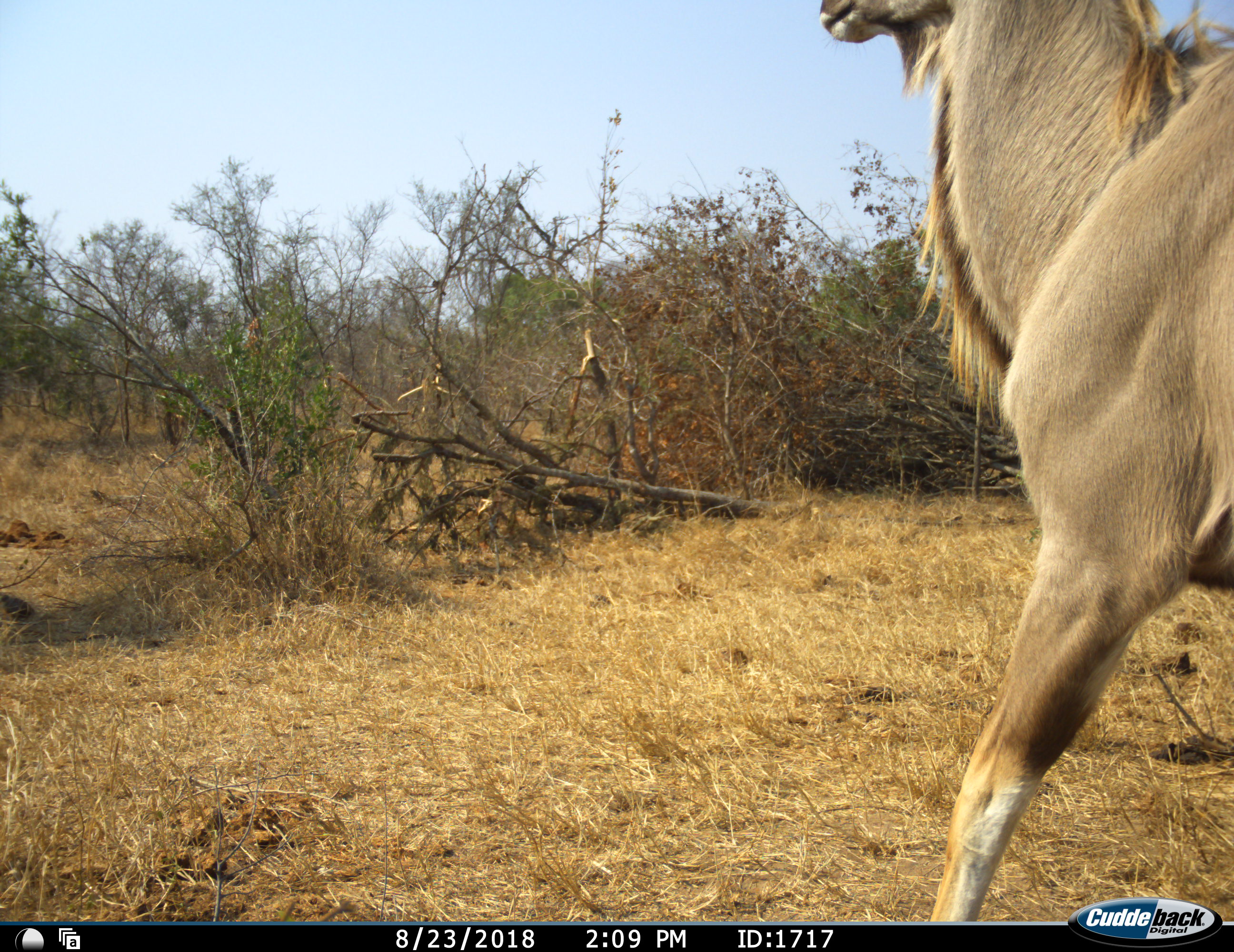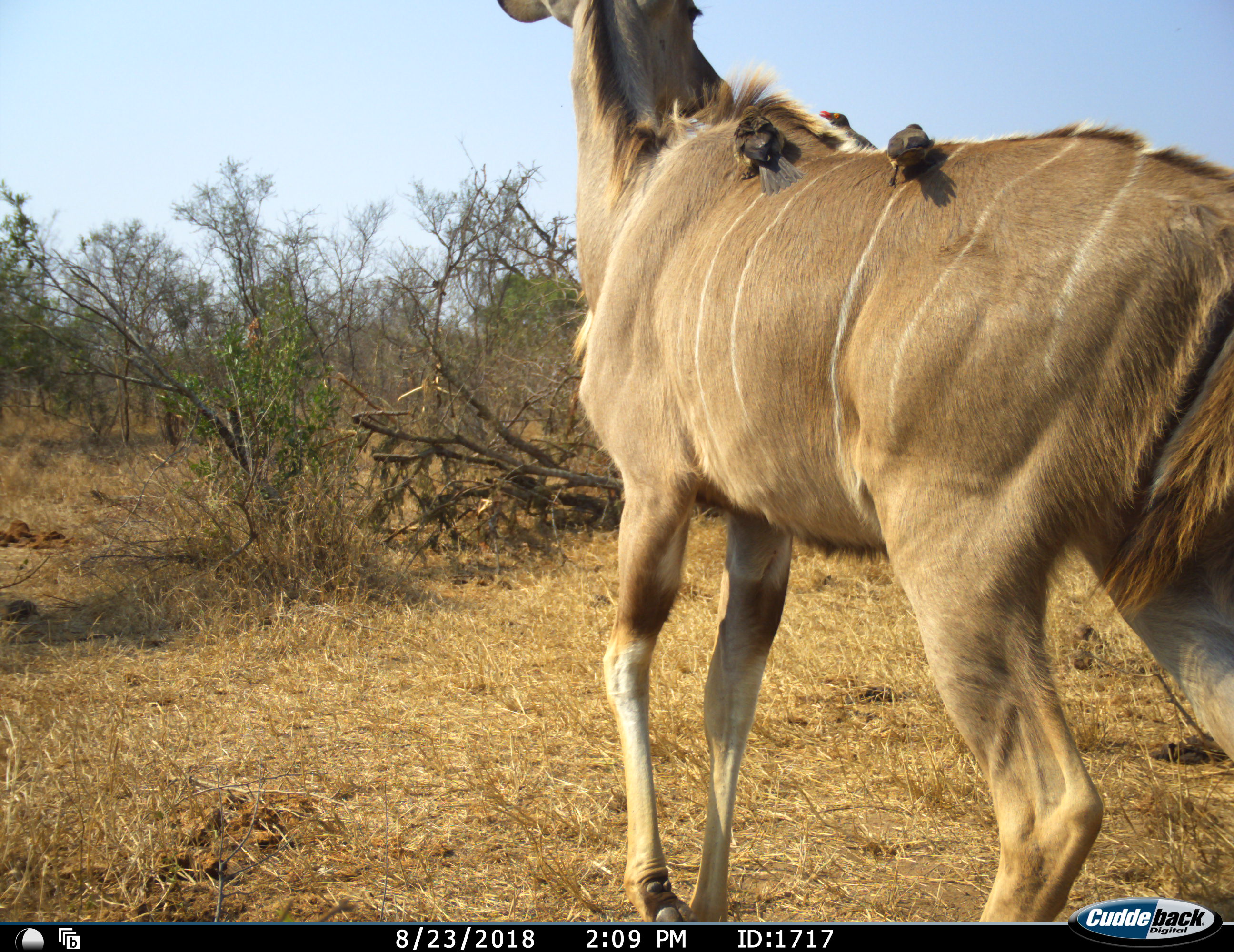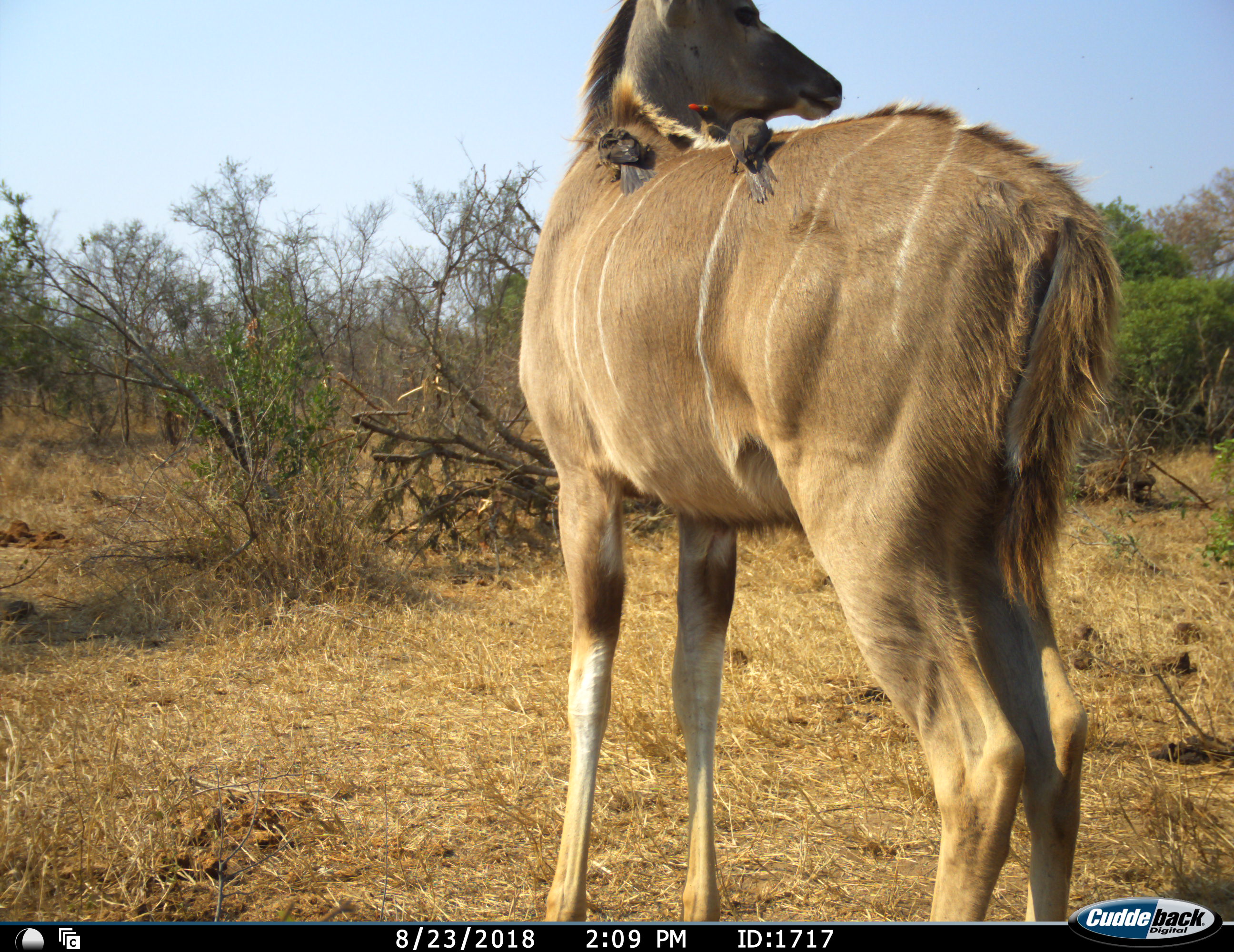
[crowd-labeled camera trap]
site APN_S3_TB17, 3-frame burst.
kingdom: Animalia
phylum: Chordata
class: Aves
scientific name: Aves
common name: bird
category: birdother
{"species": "birdother (bird) (Aves)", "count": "3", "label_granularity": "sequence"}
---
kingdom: Animalia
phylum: Chordata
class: Mammalia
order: Artiodactyla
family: Bovidae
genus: Tragelaphus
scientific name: Tragelaphus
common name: kudu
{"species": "kudu (Tragelaphus)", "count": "1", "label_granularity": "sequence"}